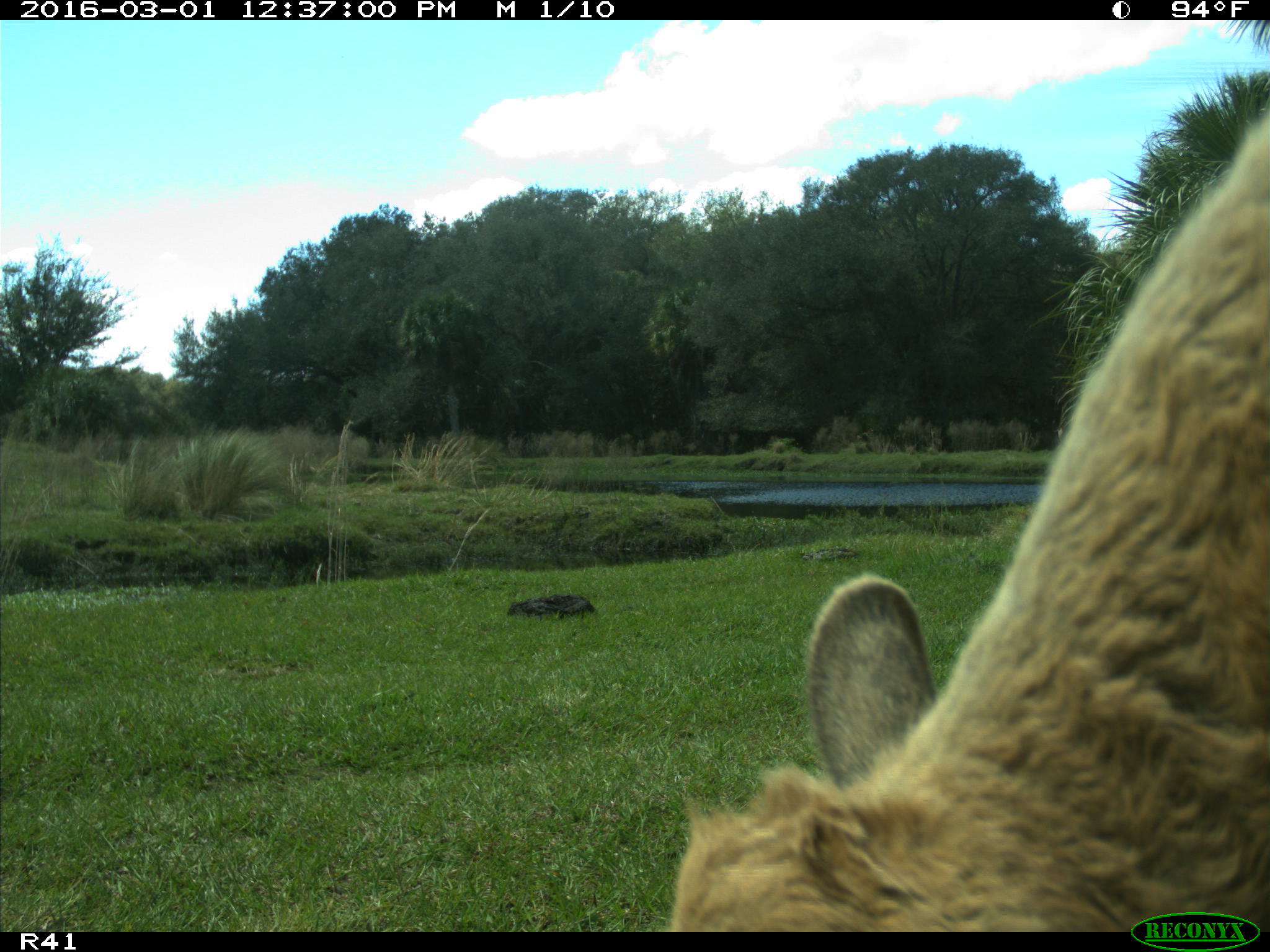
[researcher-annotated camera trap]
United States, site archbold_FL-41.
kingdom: Animalia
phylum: Chordata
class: Mammalia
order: Artiodactyla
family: Bovidae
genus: Bos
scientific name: Bos taurus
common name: domestic cow